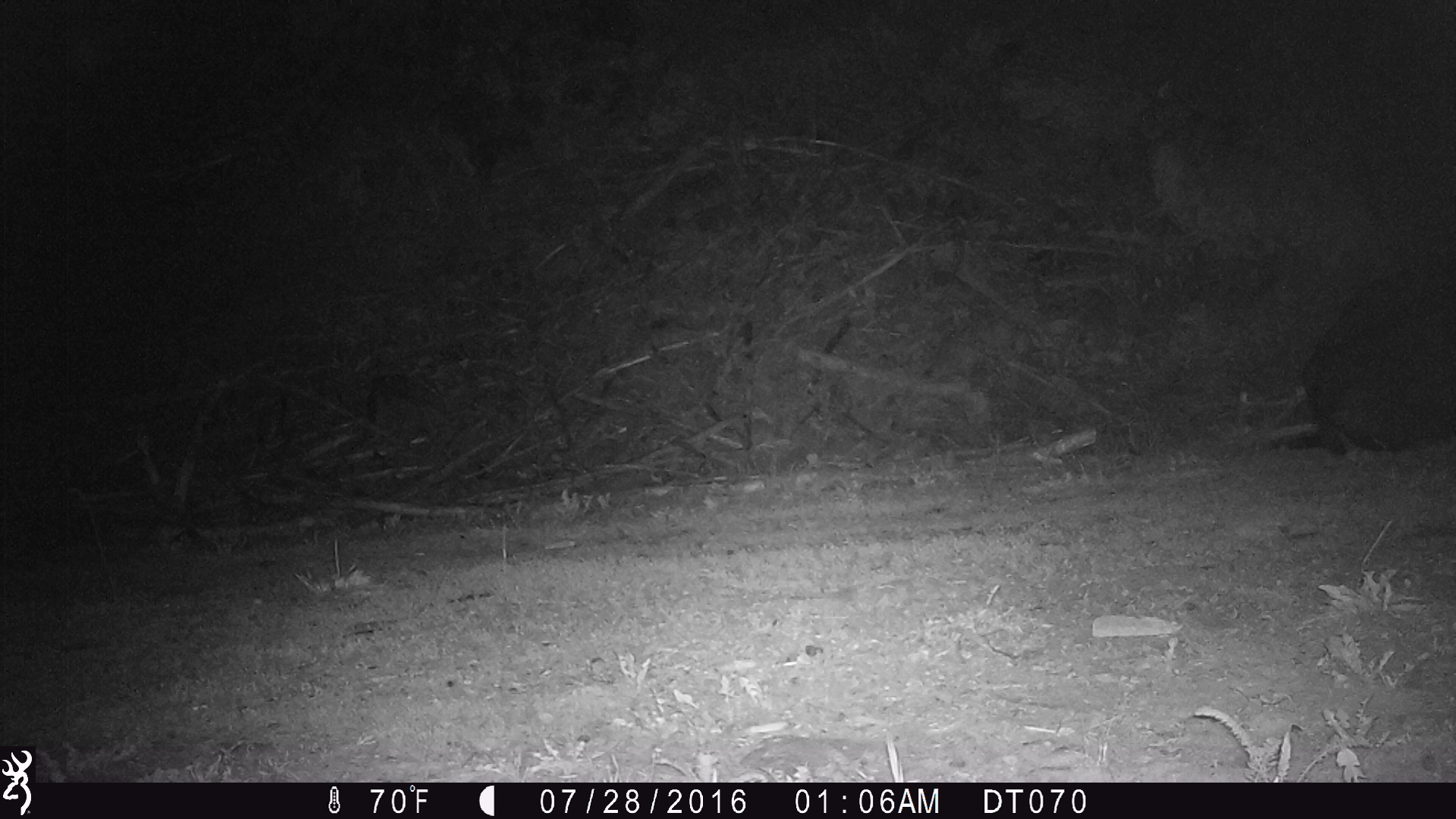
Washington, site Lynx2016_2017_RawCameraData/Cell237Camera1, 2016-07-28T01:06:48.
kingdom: Animalia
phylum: Chordata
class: Mammalia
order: Artiodactyla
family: Bovidae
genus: Bos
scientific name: Bos taurus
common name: domestic cattle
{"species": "domestic cattle (Bos taurus)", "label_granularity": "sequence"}